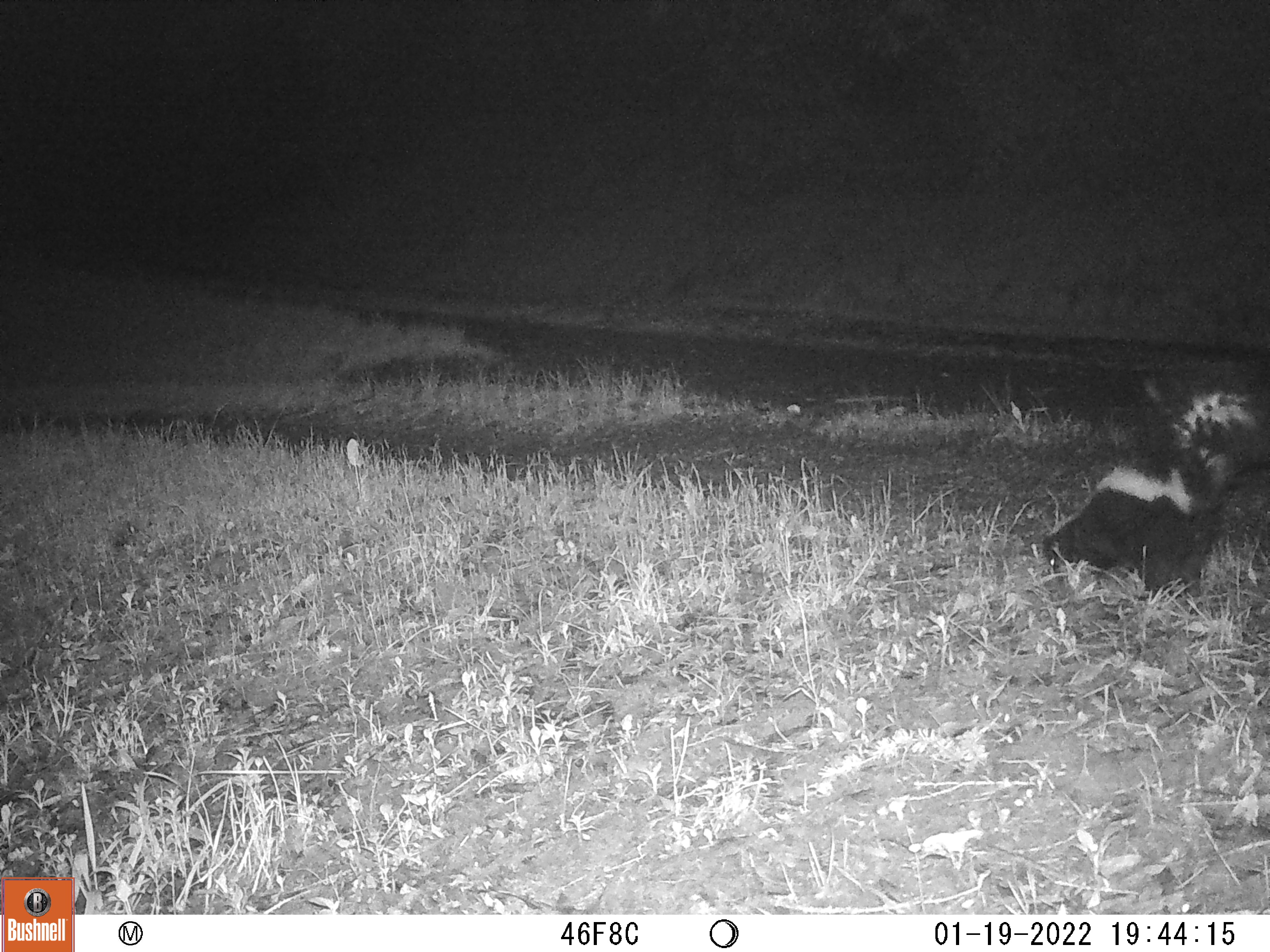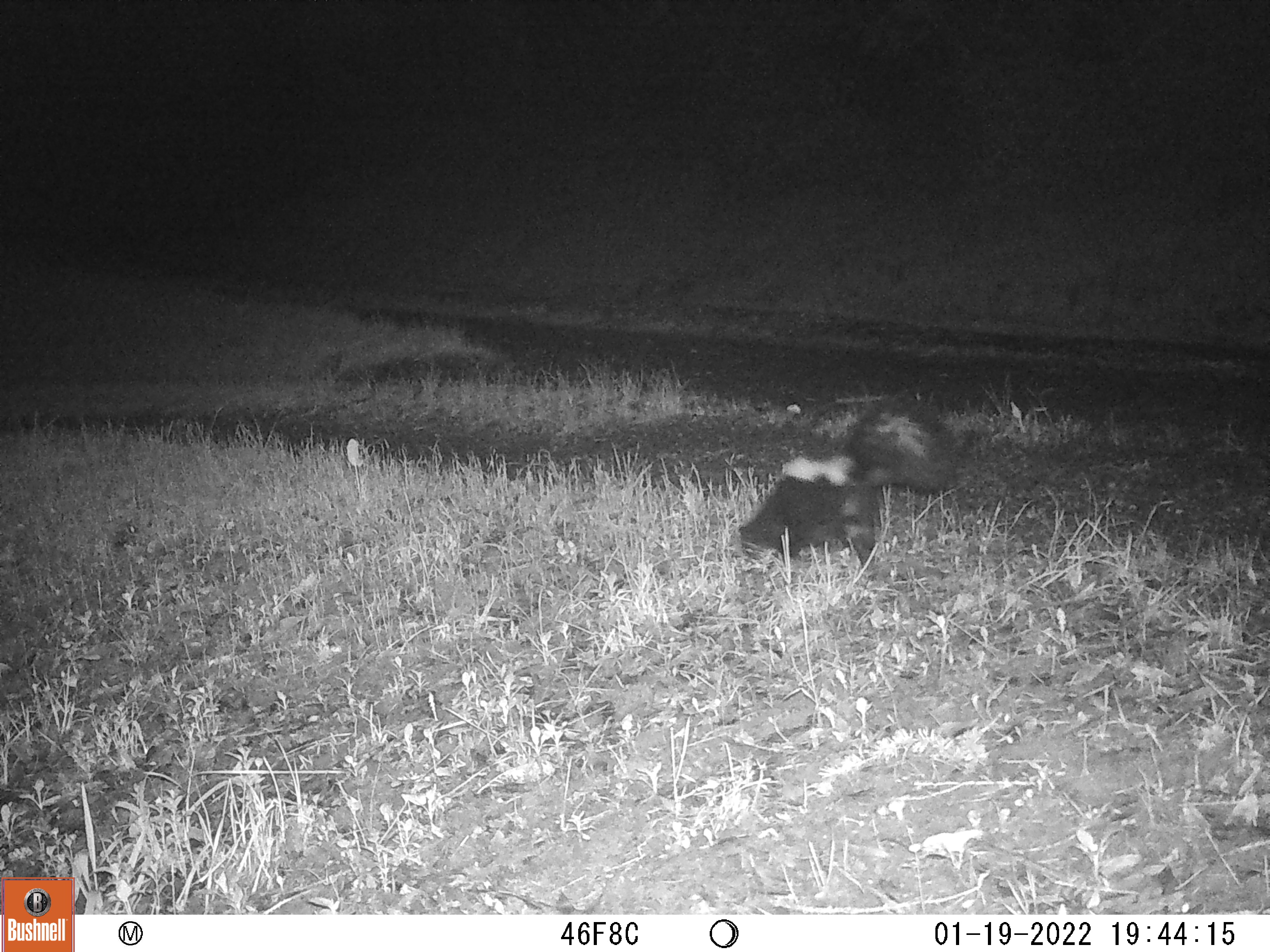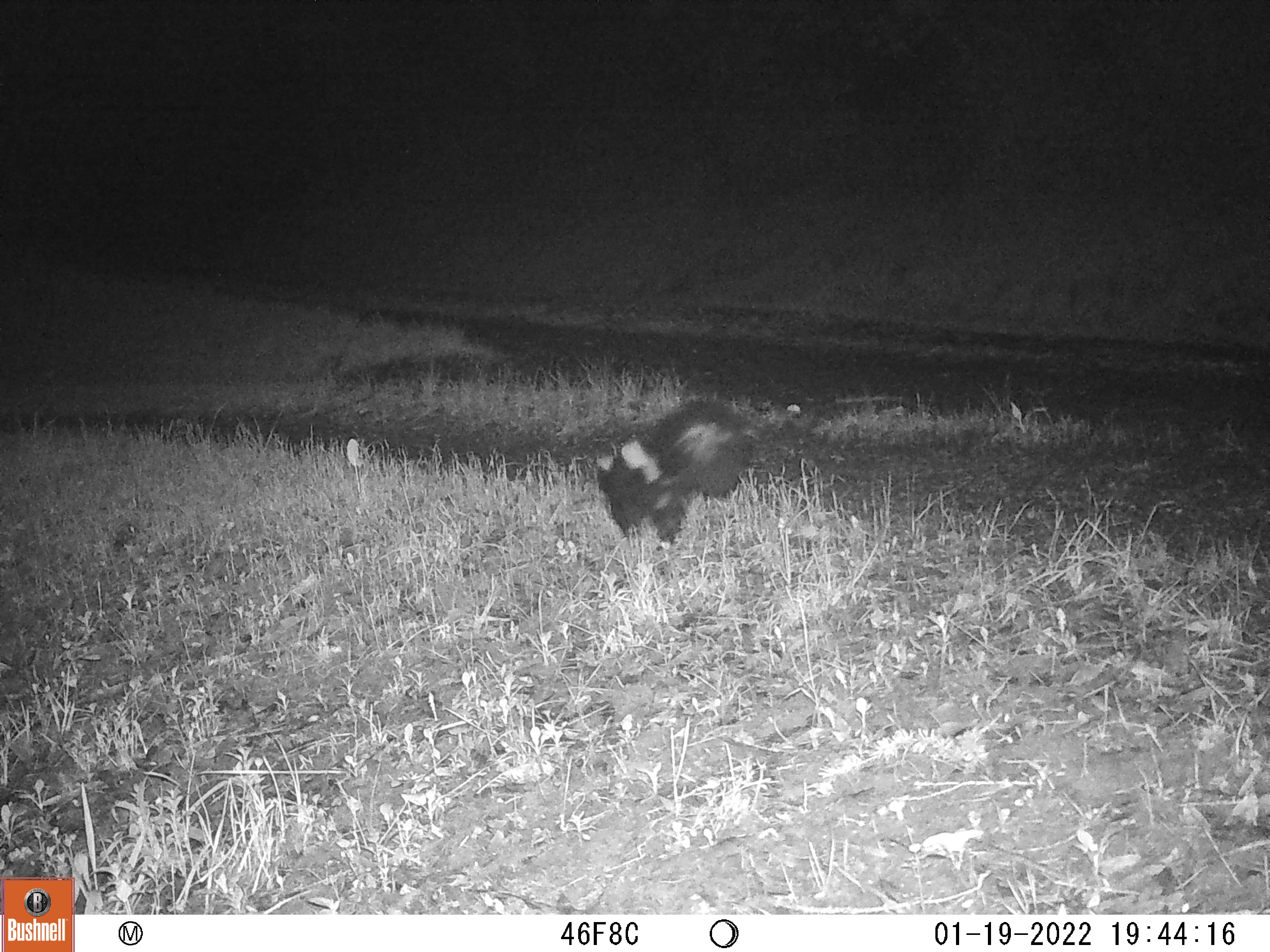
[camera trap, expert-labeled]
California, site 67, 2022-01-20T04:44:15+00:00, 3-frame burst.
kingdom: Animalia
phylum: Chordata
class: Mammalia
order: Carnivora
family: Mephitidae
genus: Mephitis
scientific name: Mephitis mephitis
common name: striped skunk